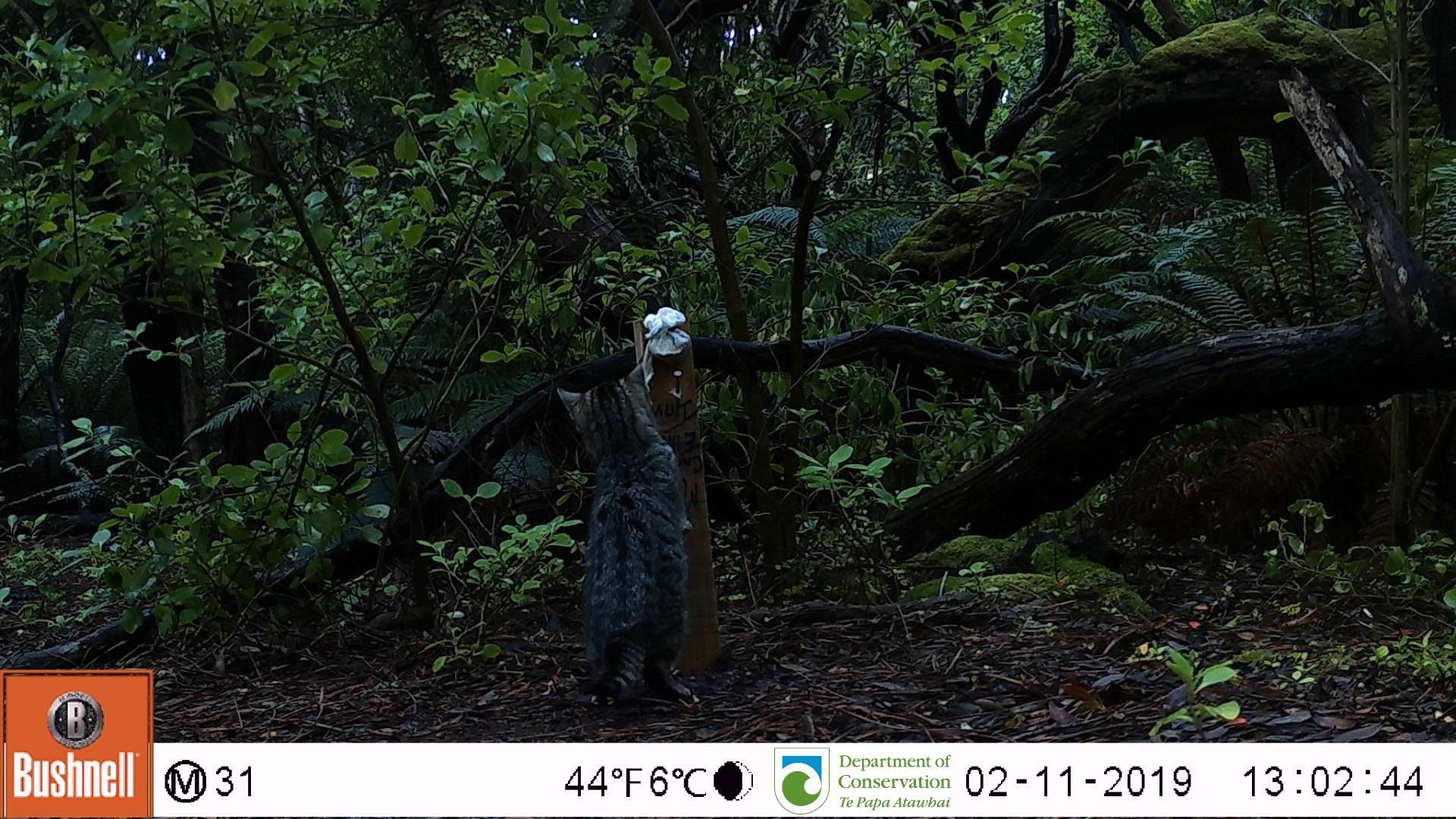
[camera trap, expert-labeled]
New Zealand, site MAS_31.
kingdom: Animalia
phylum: Chordata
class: Mammalia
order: Carnivora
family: Felidae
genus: Felis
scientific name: Felis catus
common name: domestic cat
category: cat